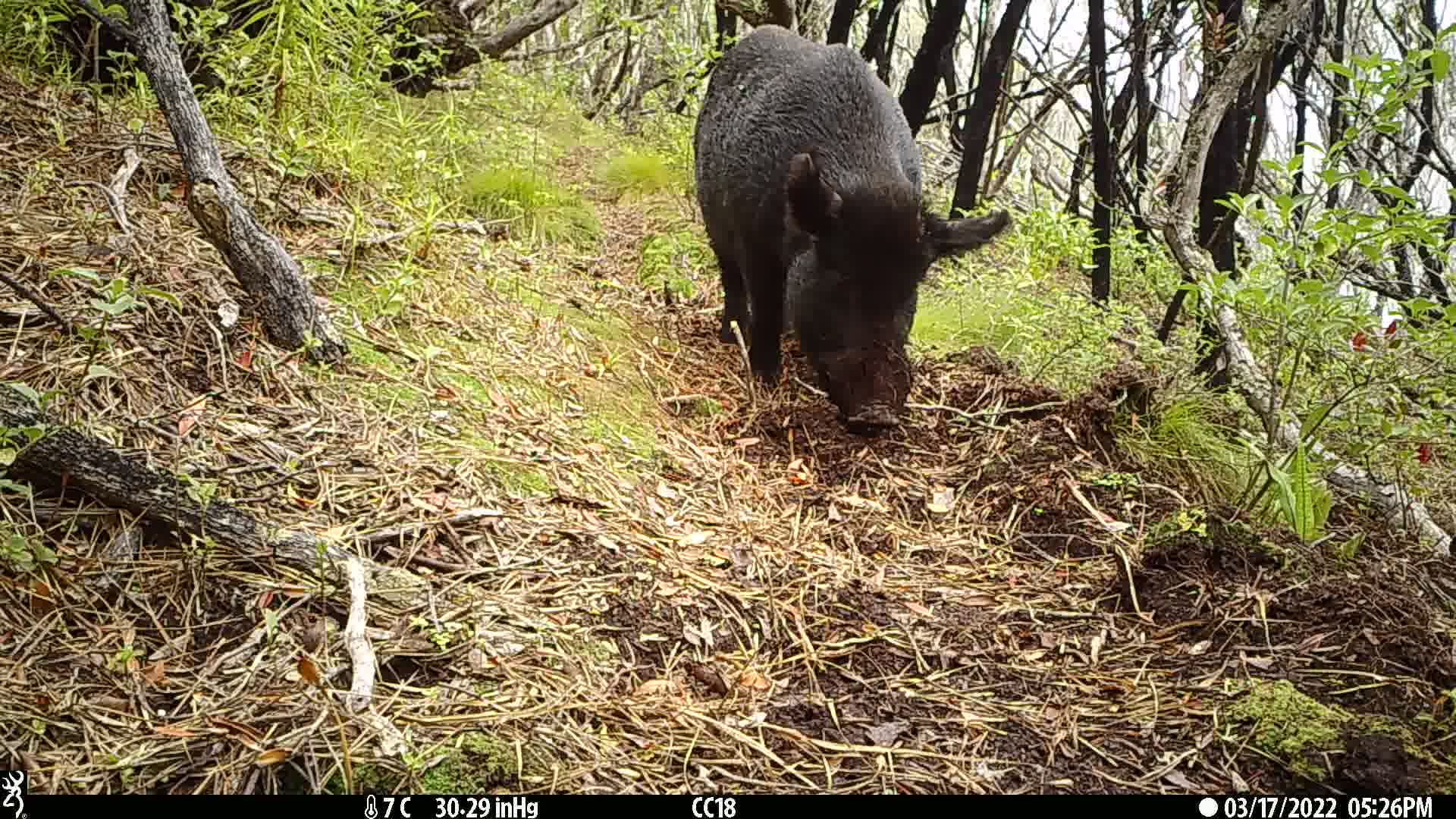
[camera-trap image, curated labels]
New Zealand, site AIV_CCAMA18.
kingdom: Animalia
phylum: Chordata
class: Mammalia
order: Artiodactyla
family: Suidae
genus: Sus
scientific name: Sus scrofa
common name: pig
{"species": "pig (Sus scrofa)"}